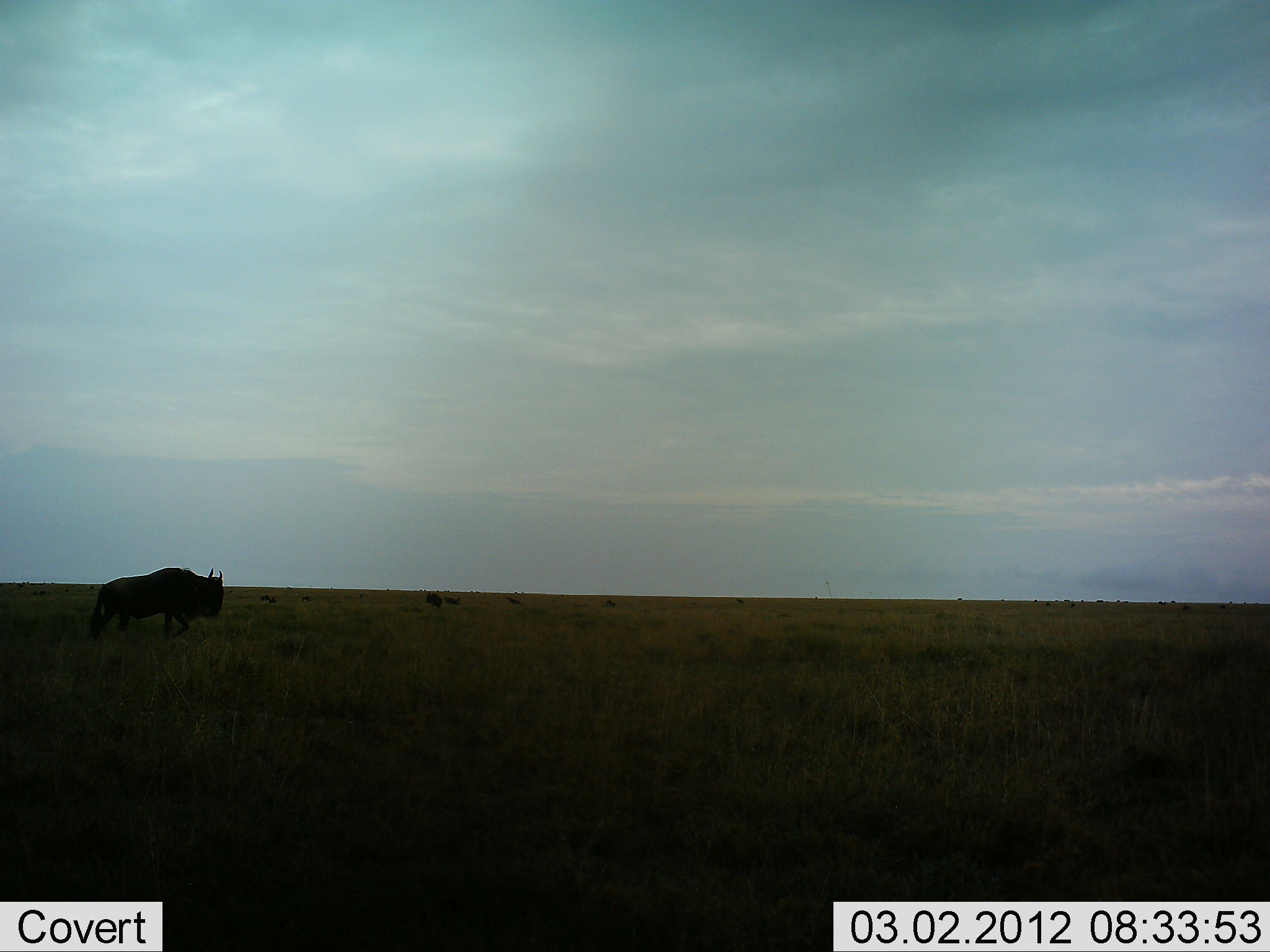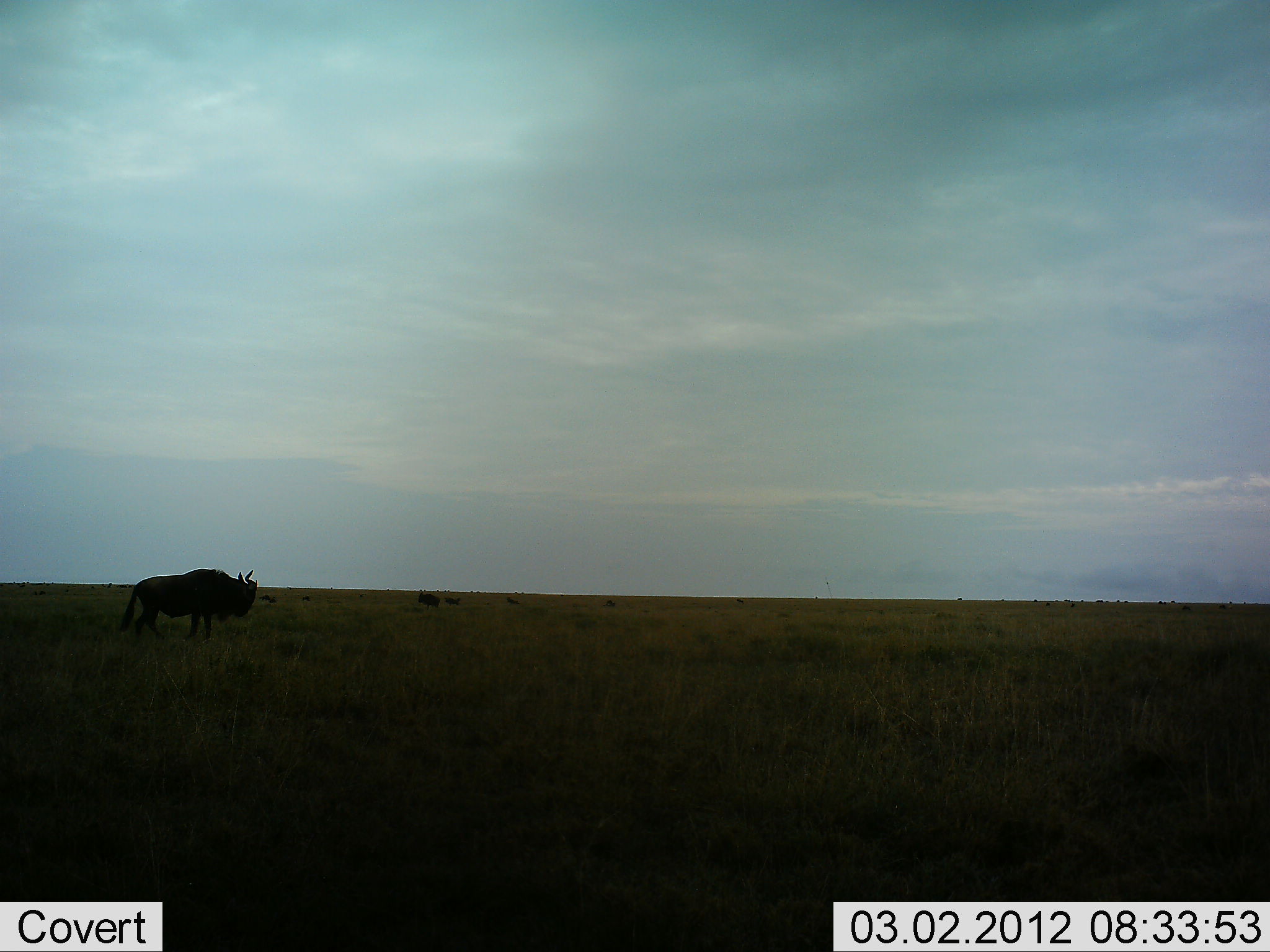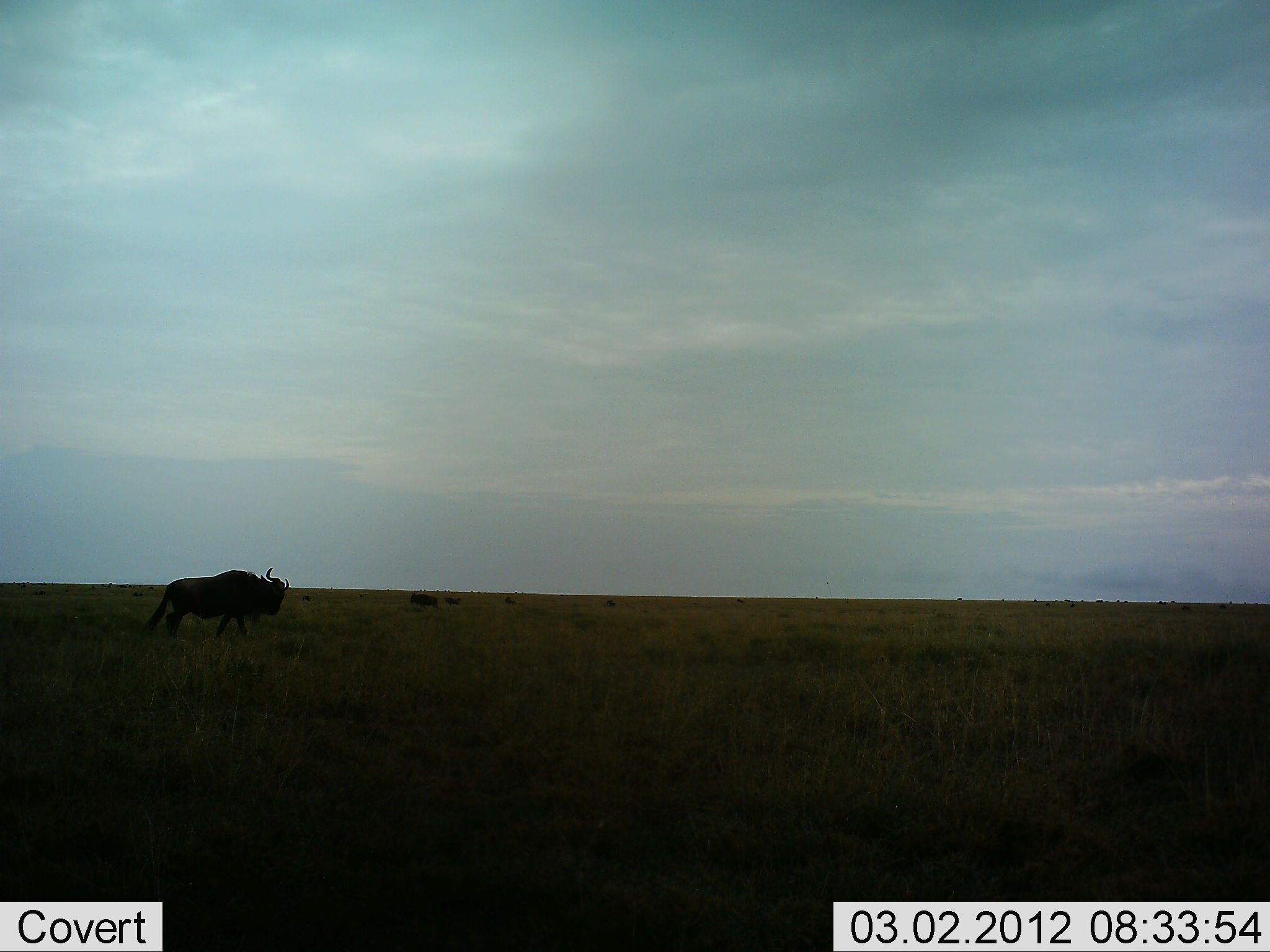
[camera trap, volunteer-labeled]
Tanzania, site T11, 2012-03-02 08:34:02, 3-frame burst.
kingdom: Animalia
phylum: Chordata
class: Mammalia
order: Artiodactyla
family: Bovidae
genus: Connochaetes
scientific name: Connochaetes taurinus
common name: blue wildebeest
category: wildebeest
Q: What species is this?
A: Wildebeest (blue wildebeest) (Connochaetes taurinus).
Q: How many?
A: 5.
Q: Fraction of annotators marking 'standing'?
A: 29%.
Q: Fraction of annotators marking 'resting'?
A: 7%.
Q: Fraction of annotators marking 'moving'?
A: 93%.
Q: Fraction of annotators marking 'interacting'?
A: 0%.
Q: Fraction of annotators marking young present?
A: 0%.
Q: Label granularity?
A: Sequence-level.